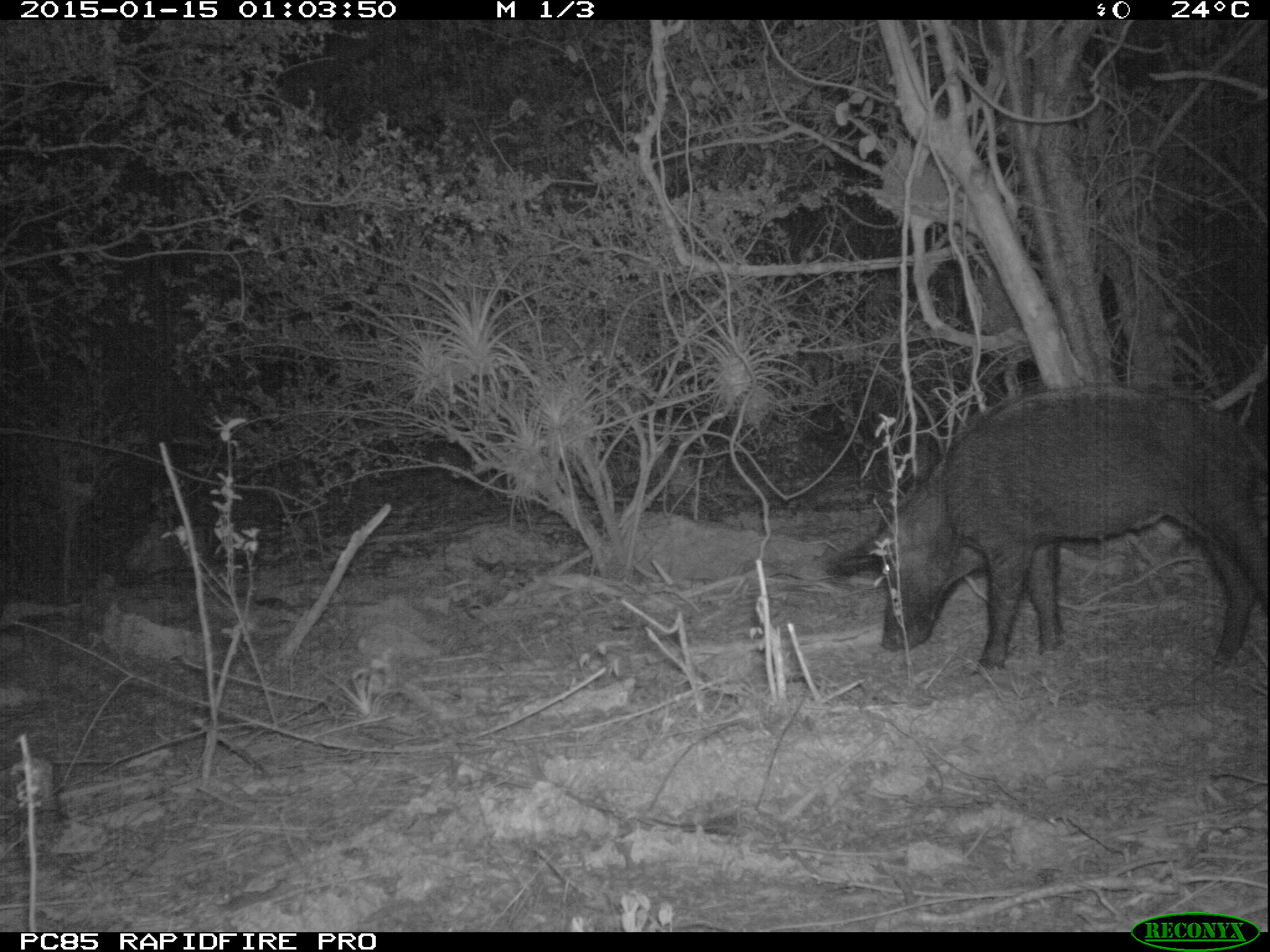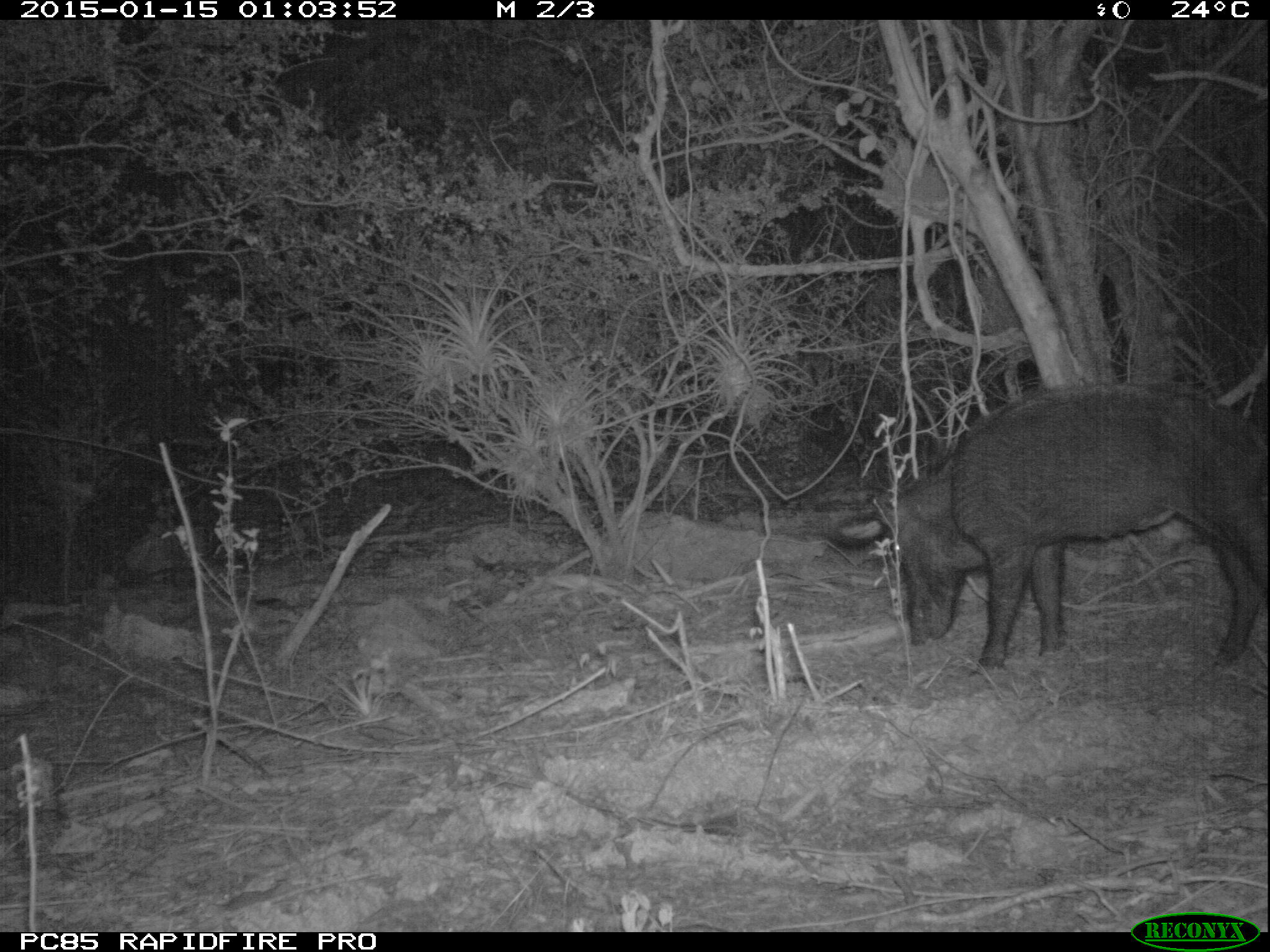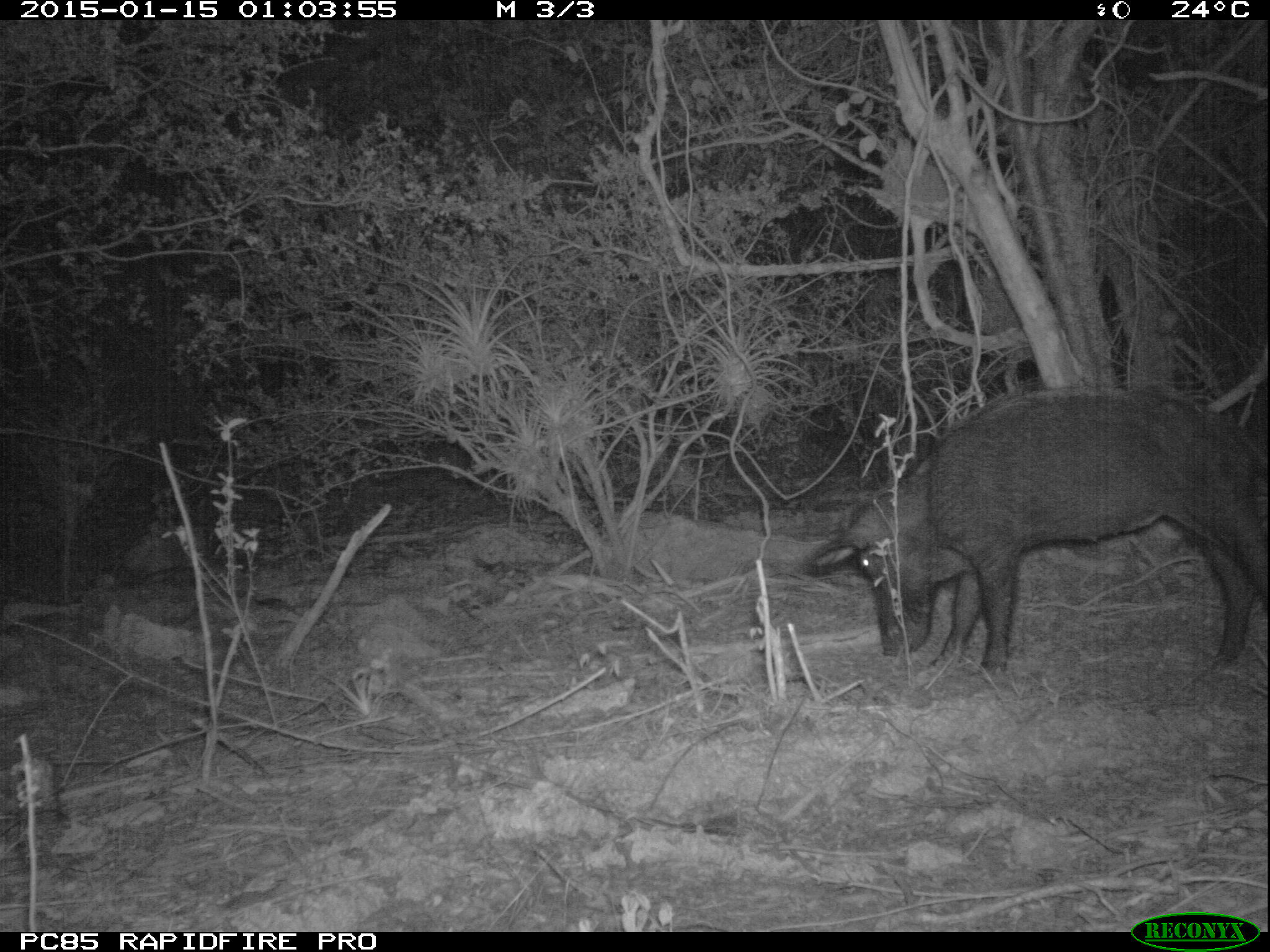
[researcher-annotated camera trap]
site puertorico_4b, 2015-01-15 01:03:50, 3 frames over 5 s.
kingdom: Animalia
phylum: Chordata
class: Mammalia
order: Artiodactyla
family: Suidae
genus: Sus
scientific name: Sus scrofa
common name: pig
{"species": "pig (Sus scrofa)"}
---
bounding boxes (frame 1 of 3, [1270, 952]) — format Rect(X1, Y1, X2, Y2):
pig: Rect(823, 381, 1267, 675)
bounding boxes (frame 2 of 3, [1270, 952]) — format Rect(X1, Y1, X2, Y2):
pig: Rect(827, 376, 1267, 672)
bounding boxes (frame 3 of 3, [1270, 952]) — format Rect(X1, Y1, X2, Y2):
pig: Rect(805, 385, 1270, 679)